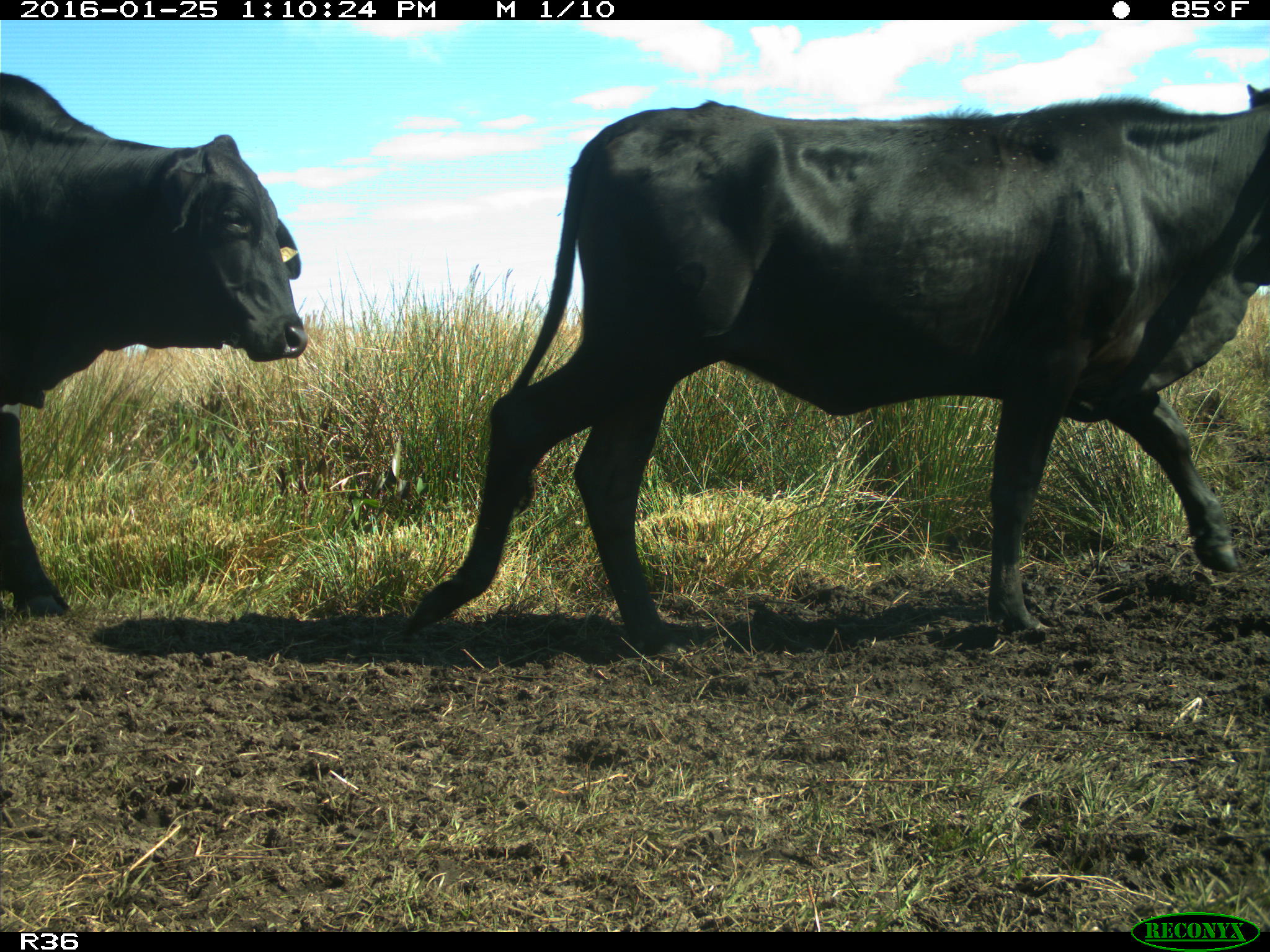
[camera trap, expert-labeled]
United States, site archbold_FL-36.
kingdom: Animalia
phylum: Chordata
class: Mammalia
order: Artiodactyla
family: Bovidae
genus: Bos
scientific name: Bos taurus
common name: domestic cow